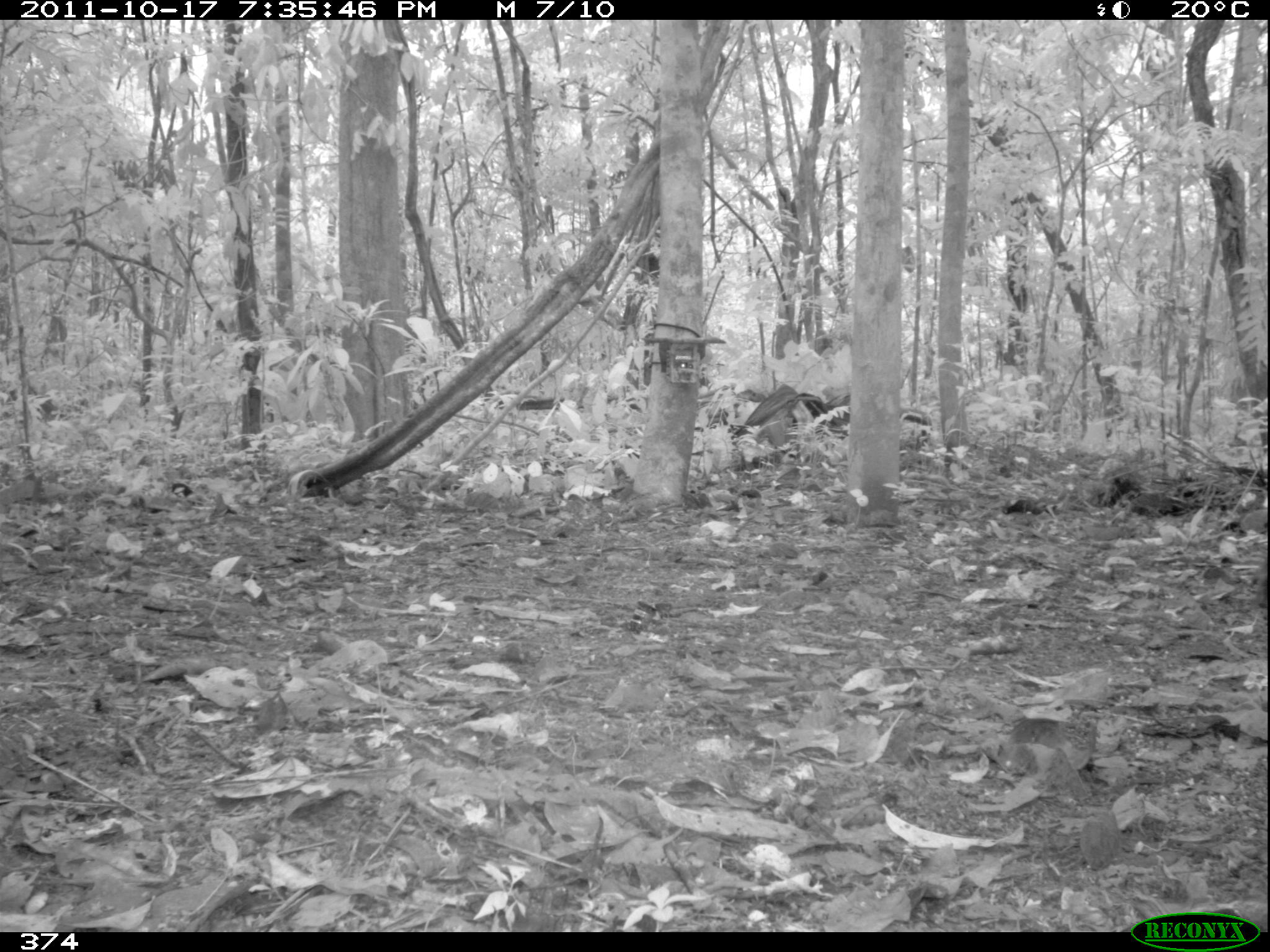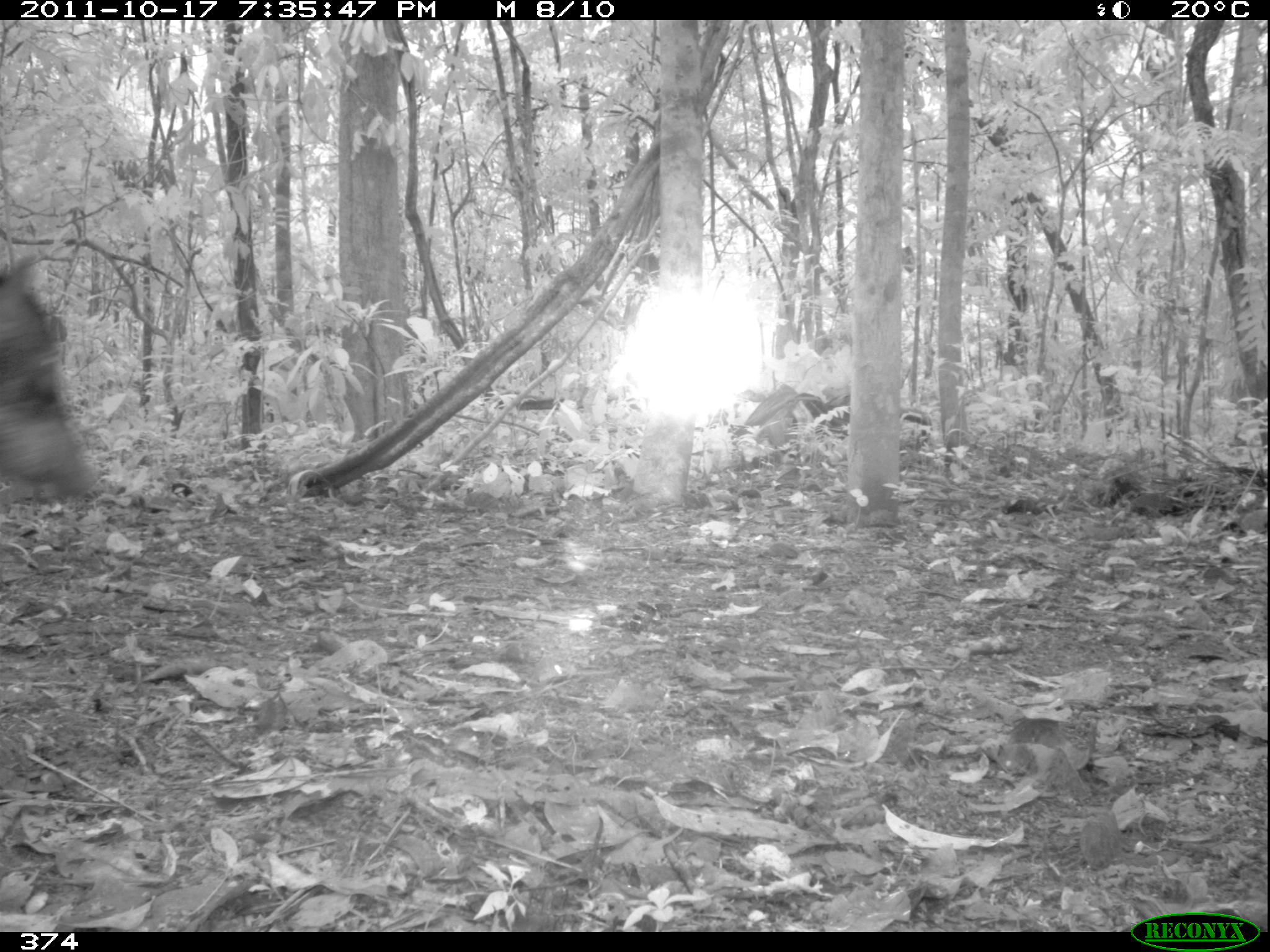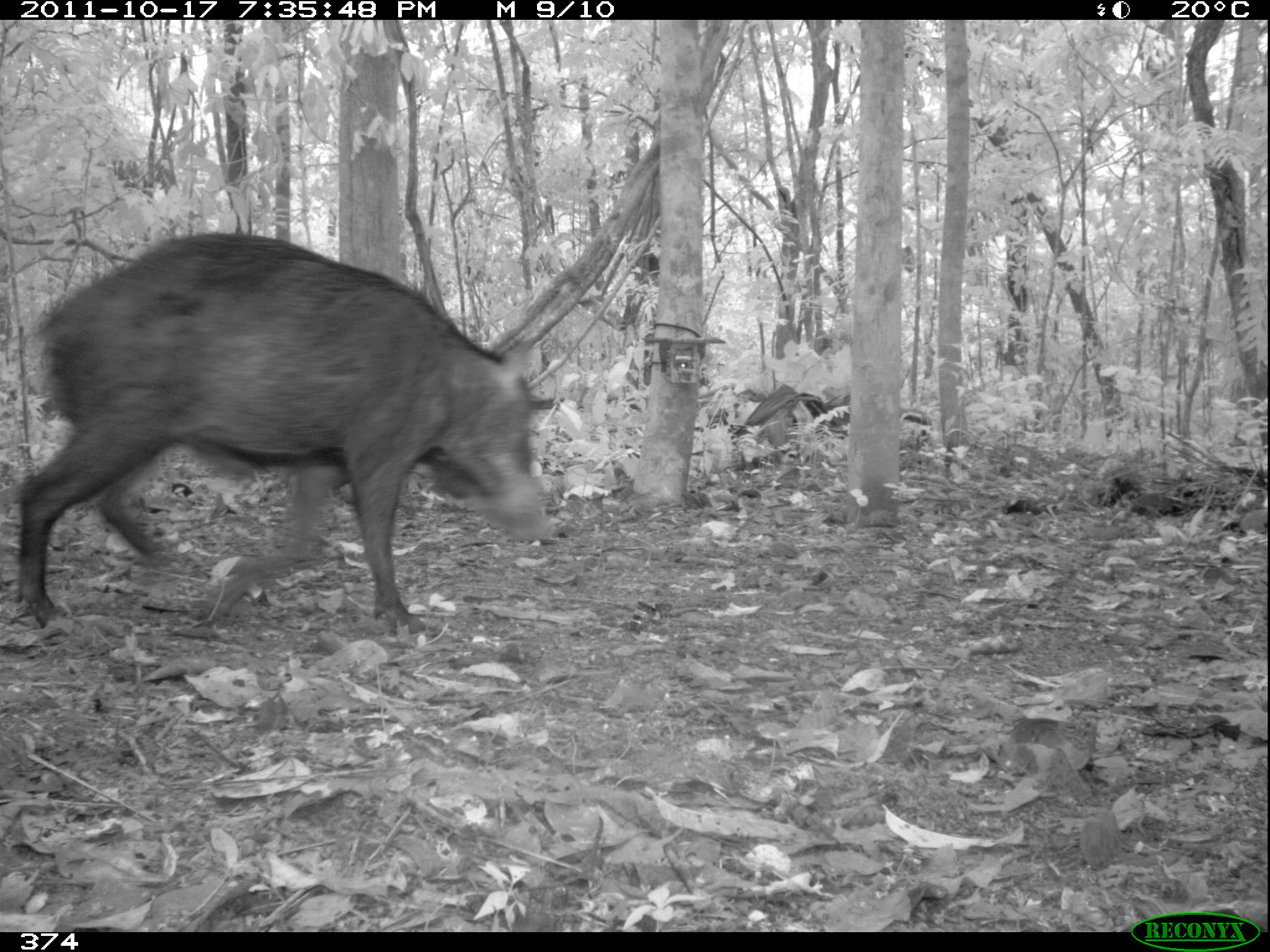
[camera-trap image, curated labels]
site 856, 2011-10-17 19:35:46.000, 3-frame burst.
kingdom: Animalia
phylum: Chordata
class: Mammalia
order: Artiodactyla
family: Tayassuidae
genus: Tayassu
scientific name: Tayassu pecari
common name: white-lipped peccary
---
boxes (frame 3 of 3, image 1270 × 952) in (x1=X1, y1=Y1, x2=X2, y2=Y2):
tayassu pecari: (x1=17, y1=231, x2=550, y2=639)